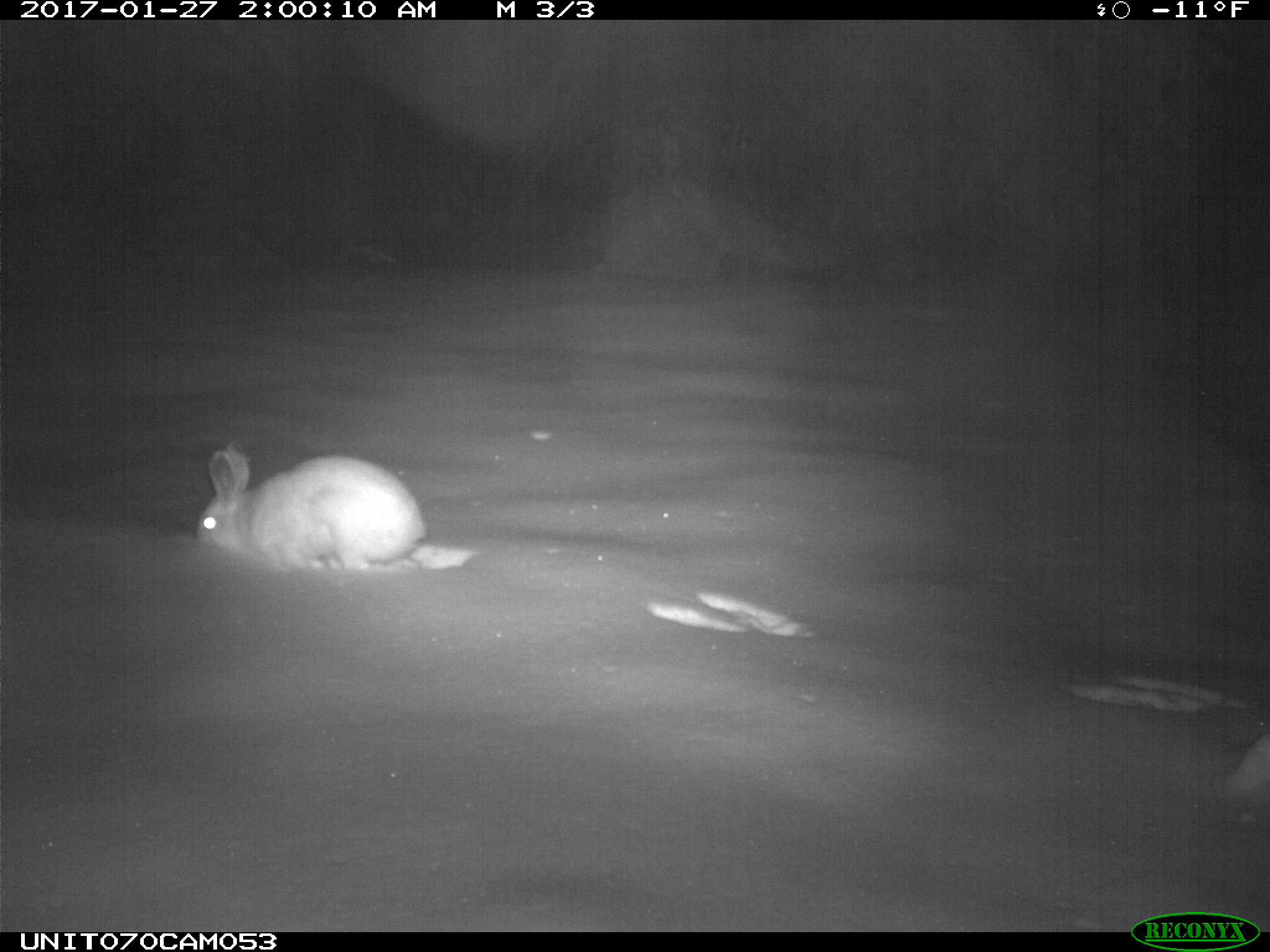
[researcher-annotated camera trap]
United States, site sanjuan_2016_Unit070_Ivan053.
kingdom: Animalia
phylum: Chordata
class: Mammalia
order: Lagomorpha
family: Leporidae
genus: Lepus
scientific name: Lepus americanus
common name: snowshoe hare